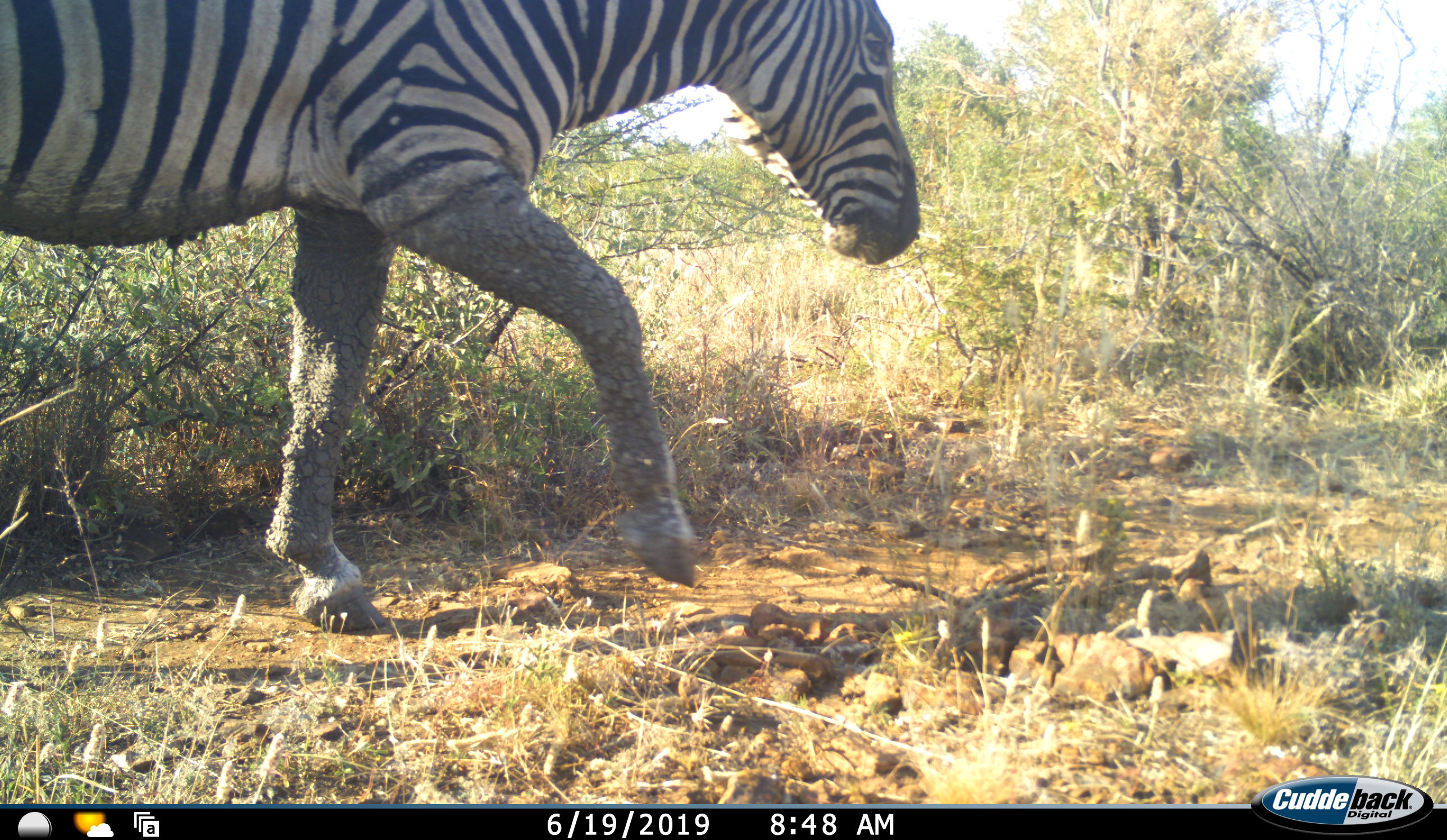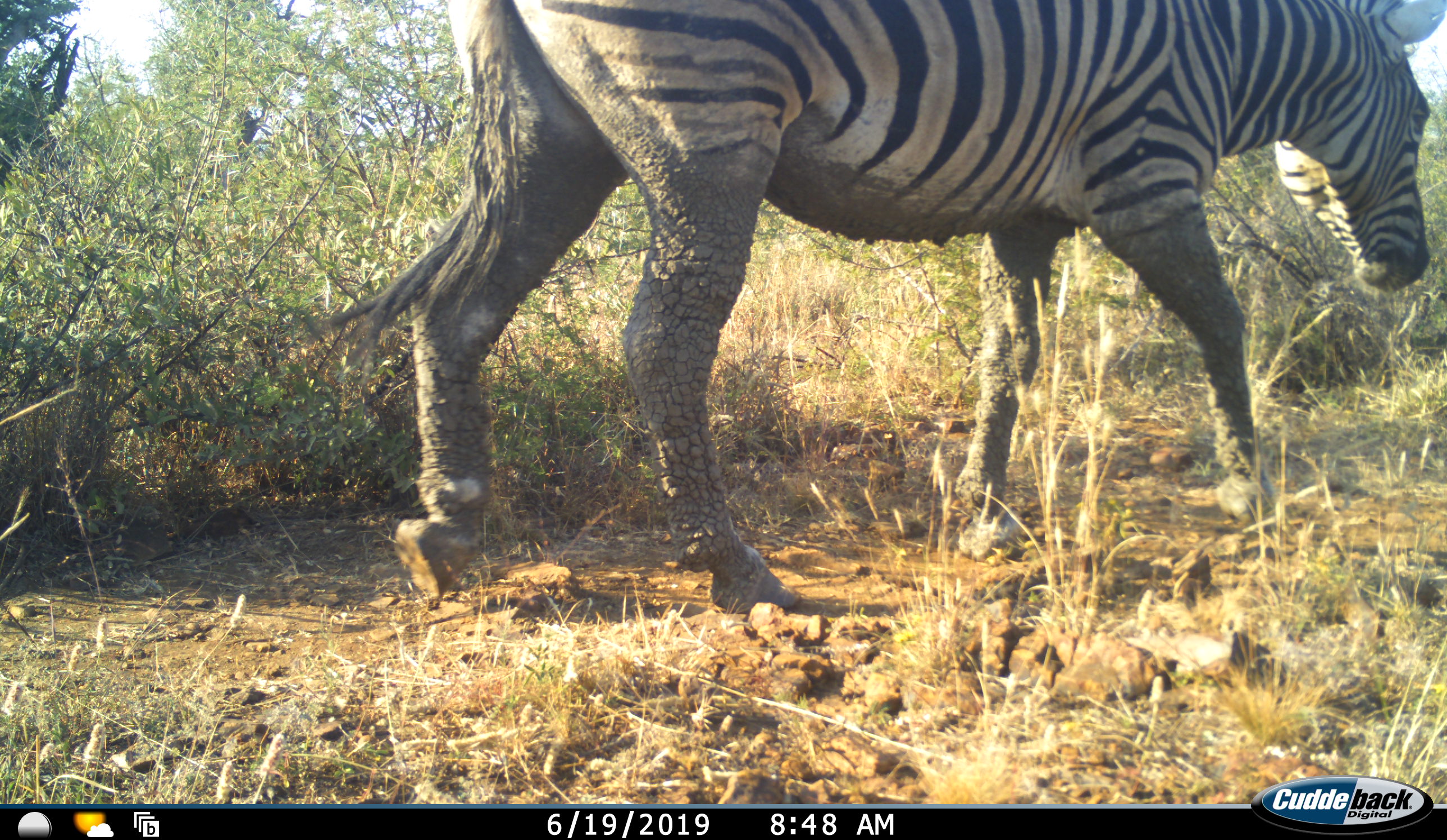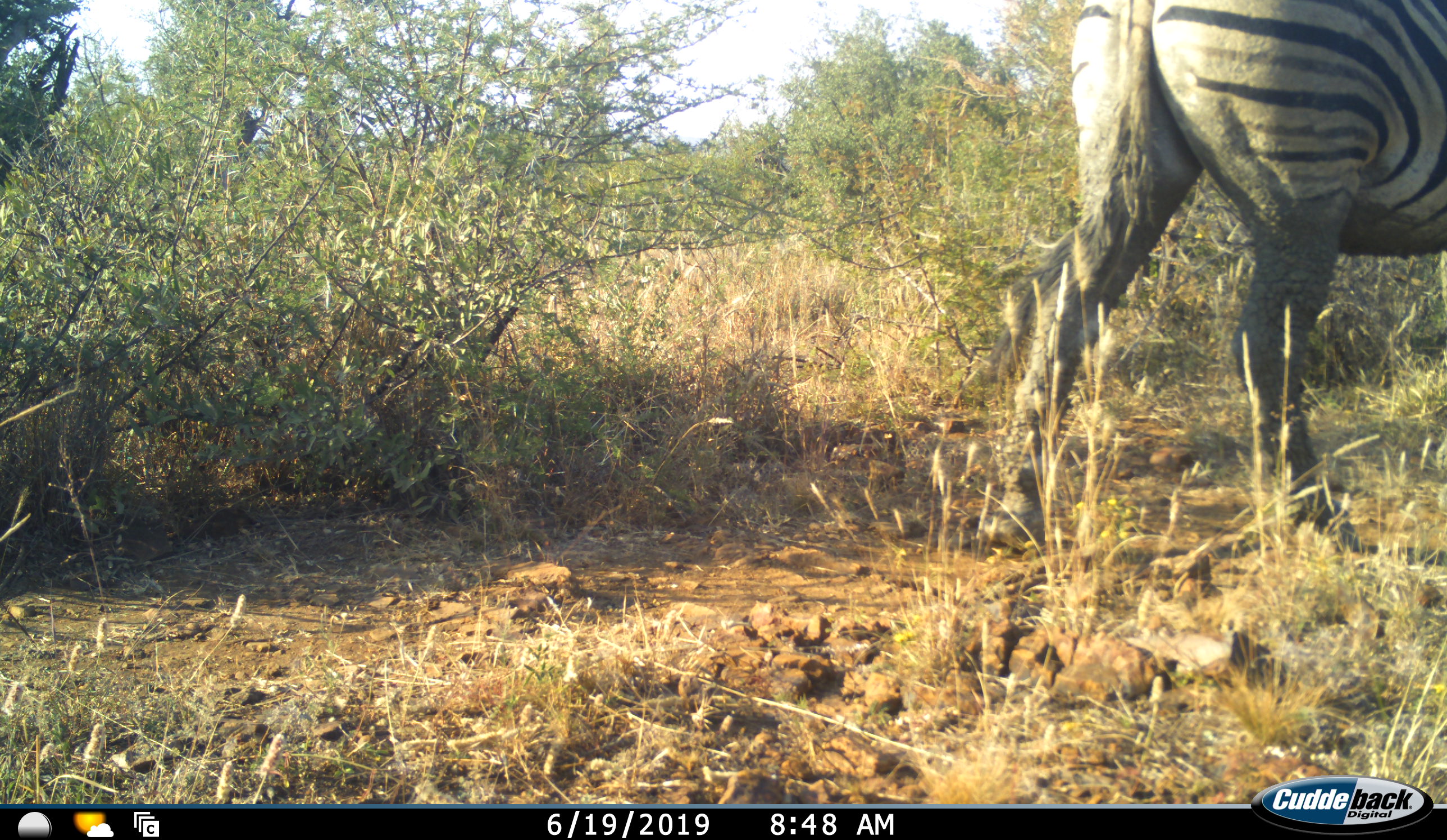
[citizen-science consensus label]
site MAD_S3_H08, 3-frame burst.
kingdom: Animalia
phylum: Chordata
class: Mammalia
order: Perissodactyla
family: Equidae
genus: Equus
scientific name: Equus quagga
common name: plains zebra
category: zebraplains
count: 1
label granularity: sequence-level